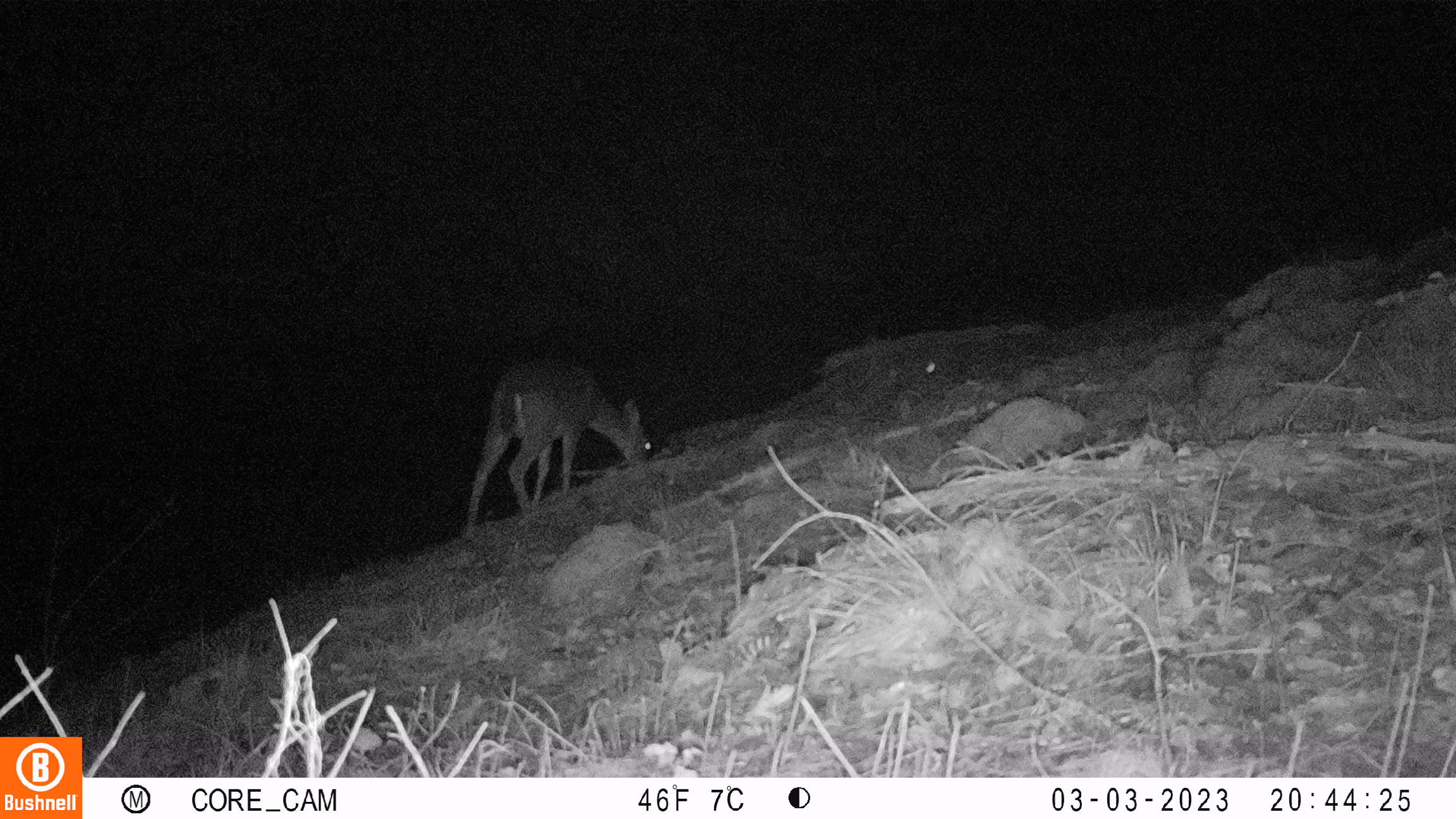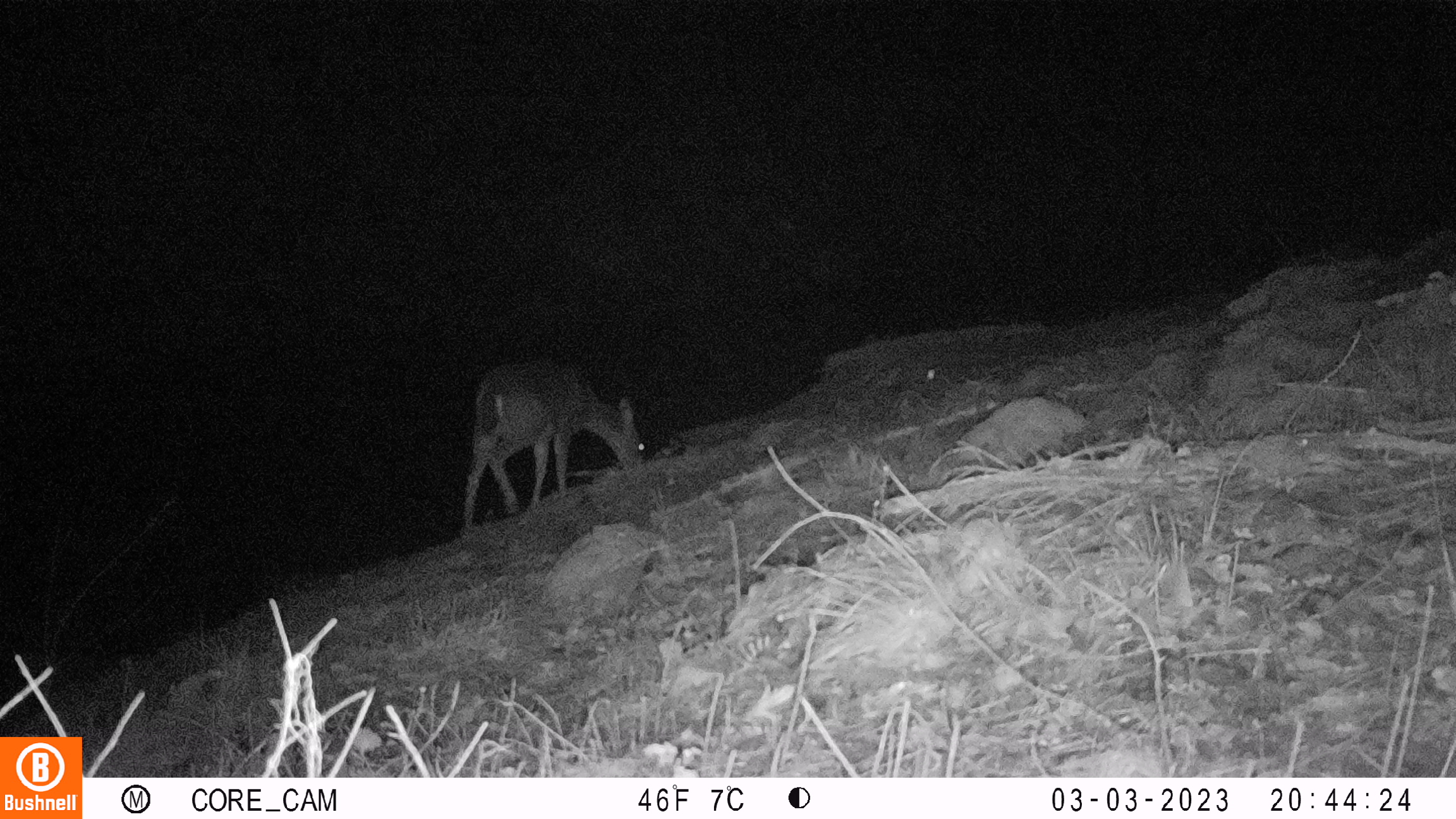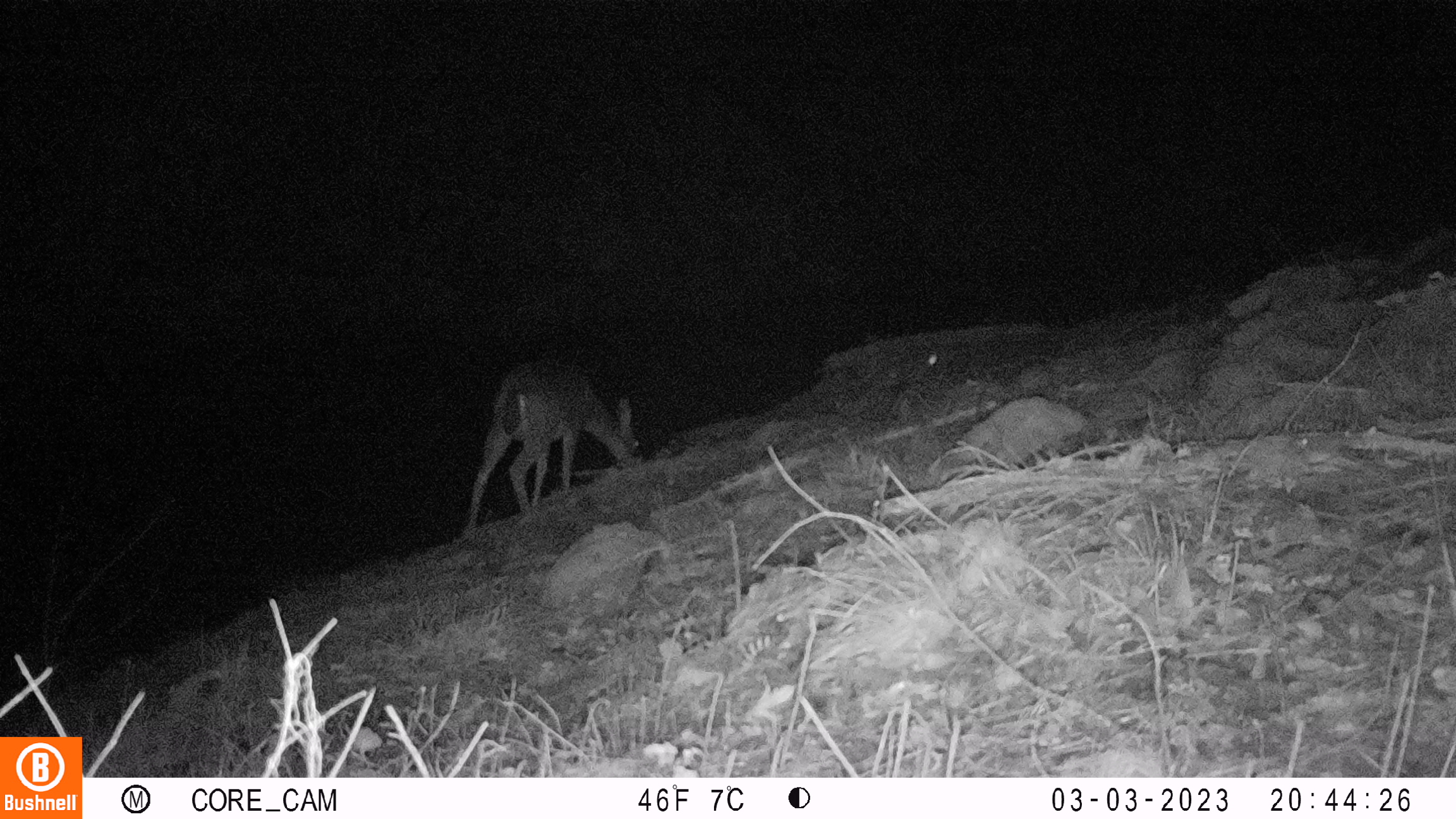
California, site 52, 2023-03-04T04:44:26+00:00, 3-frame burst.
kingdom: Animalia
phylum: Chordata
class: Mammalia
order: Artiodactyla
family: Cervidae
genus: Odocoileus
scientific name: Odocoileus hemionus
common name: mule deer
Mule deer (Odocoileus hemionus).